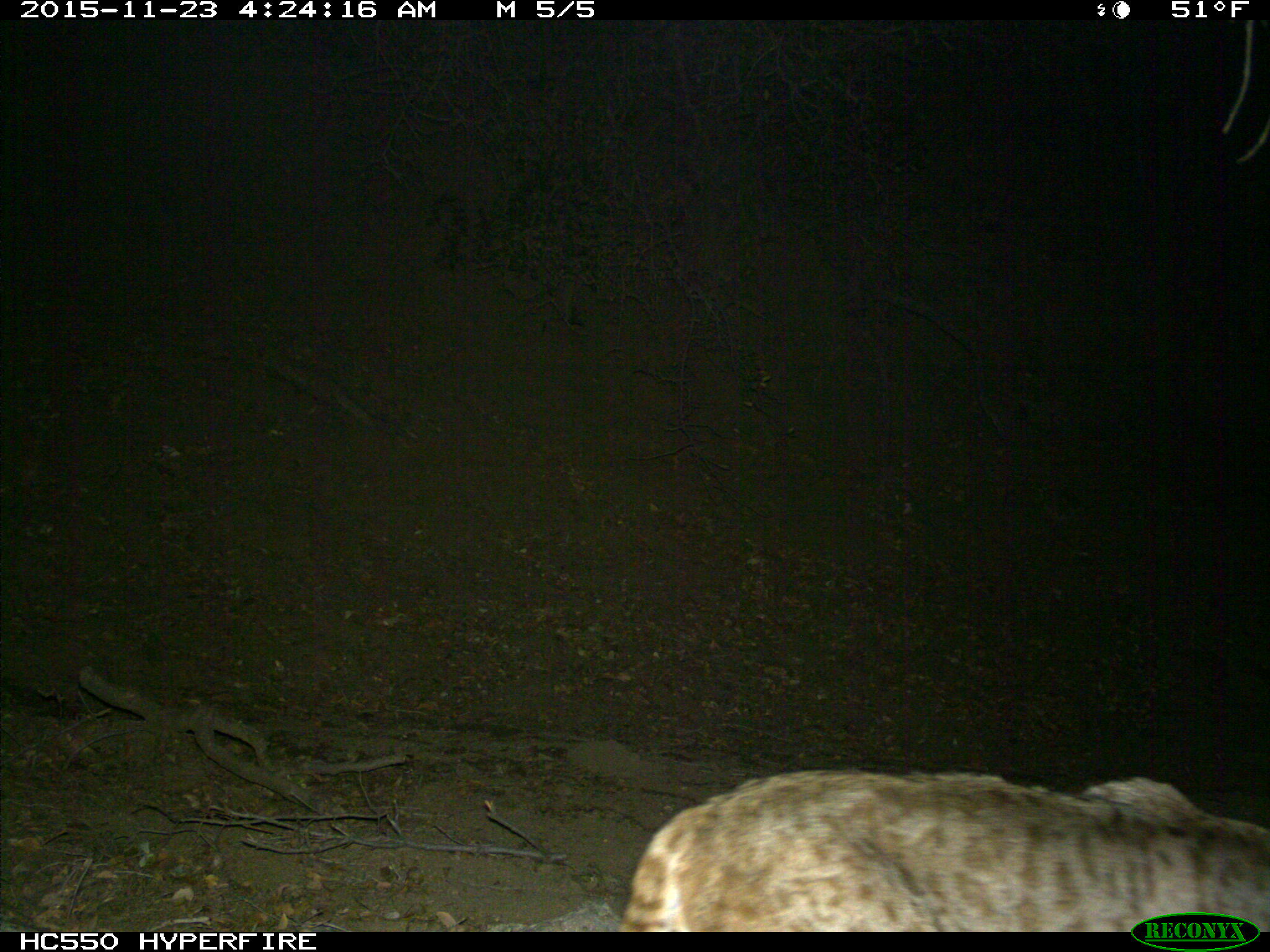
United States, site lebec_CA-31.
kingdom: Animalia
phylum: Chordata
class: Mammalia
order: Carnivora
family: Felidae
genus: Lynx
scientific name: Lynx rufus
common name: bobcat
Lynx rufus (bobcat).